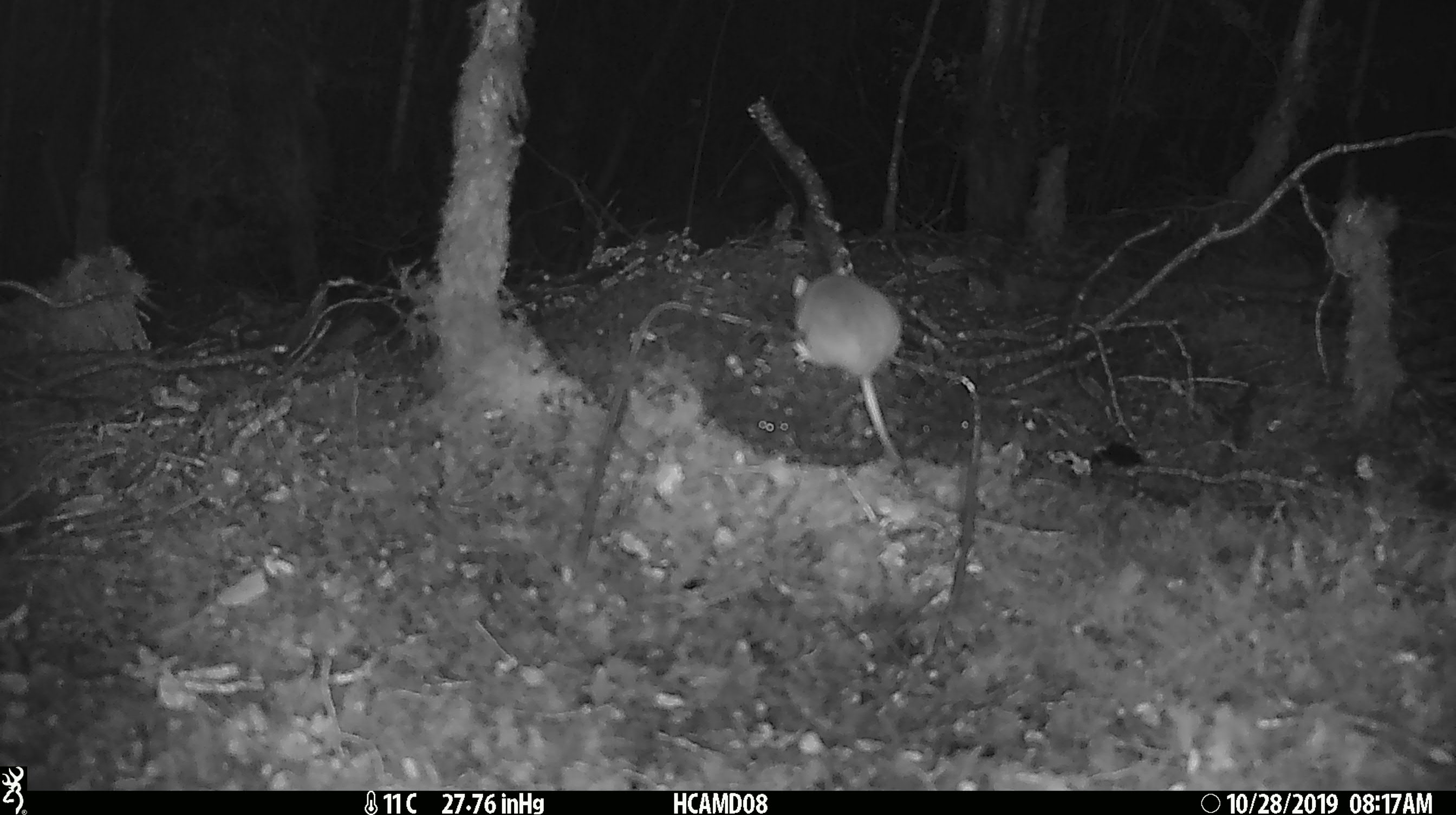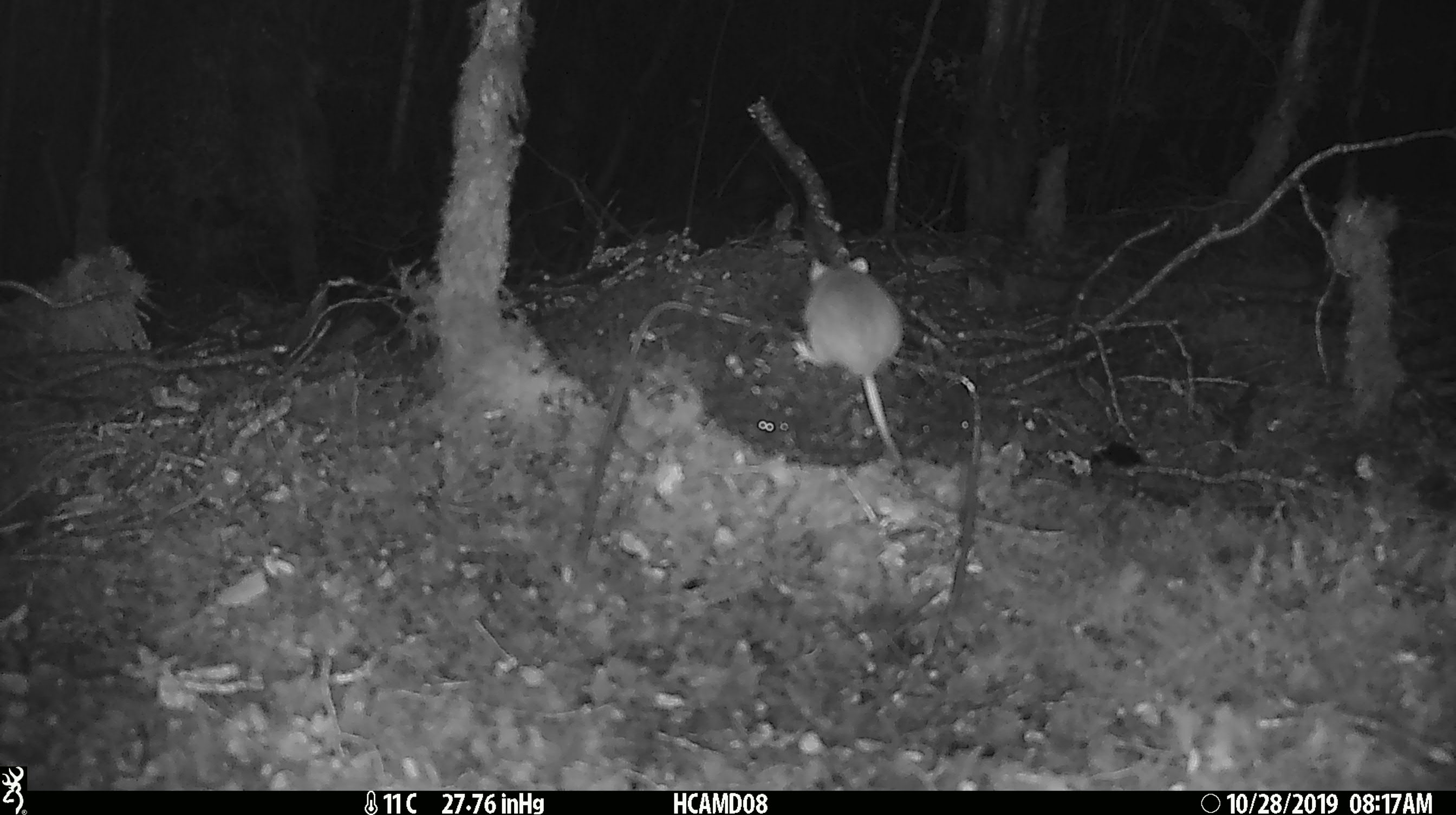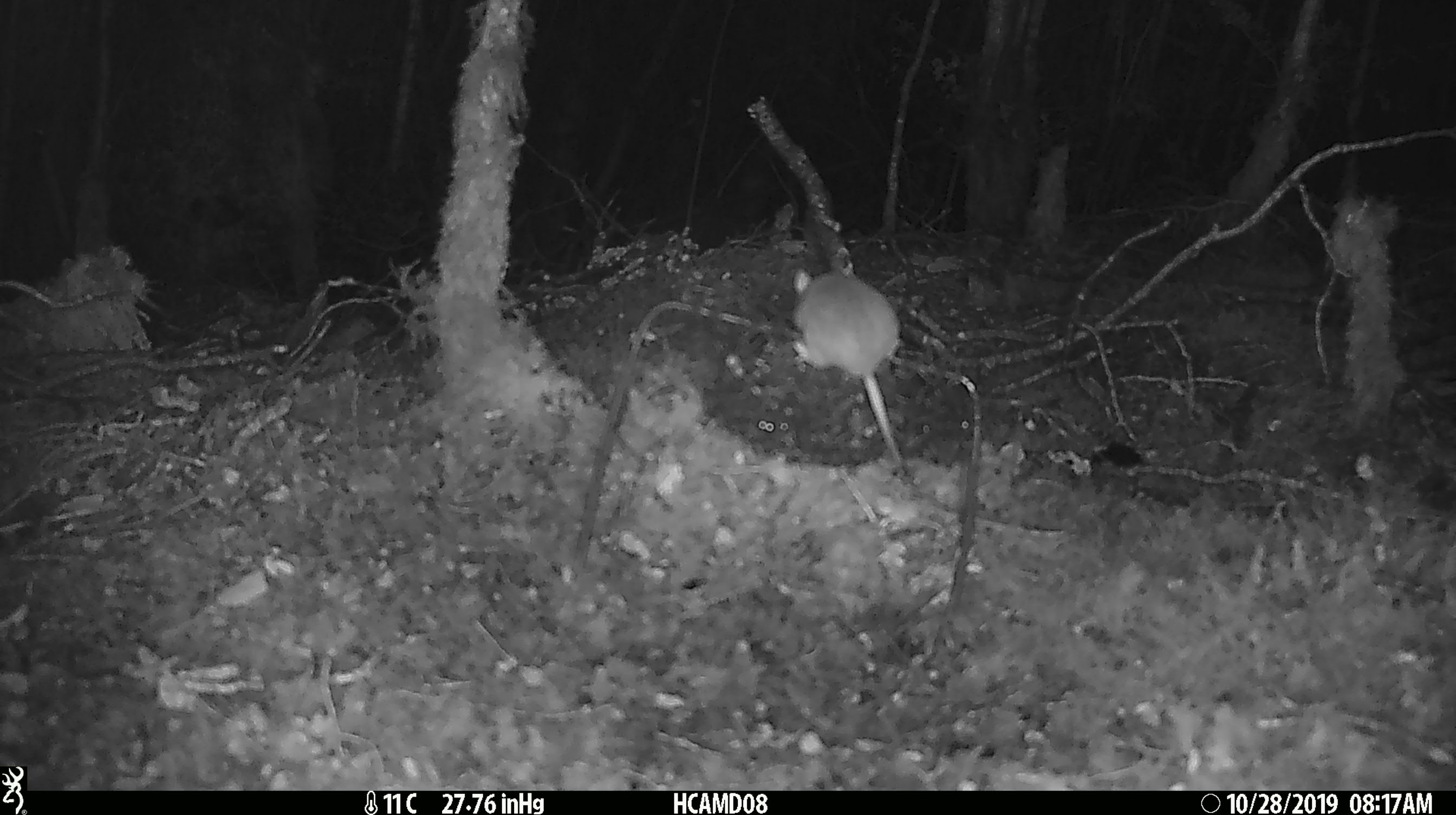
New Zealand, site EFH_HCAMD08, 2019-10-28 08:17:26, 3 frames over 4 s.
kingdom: Animalia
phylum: Chordata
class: Mammalia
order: Rodentia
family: Muridae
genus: Mus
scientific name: Mus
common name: mouse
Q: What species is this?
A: Mouse (Mus).